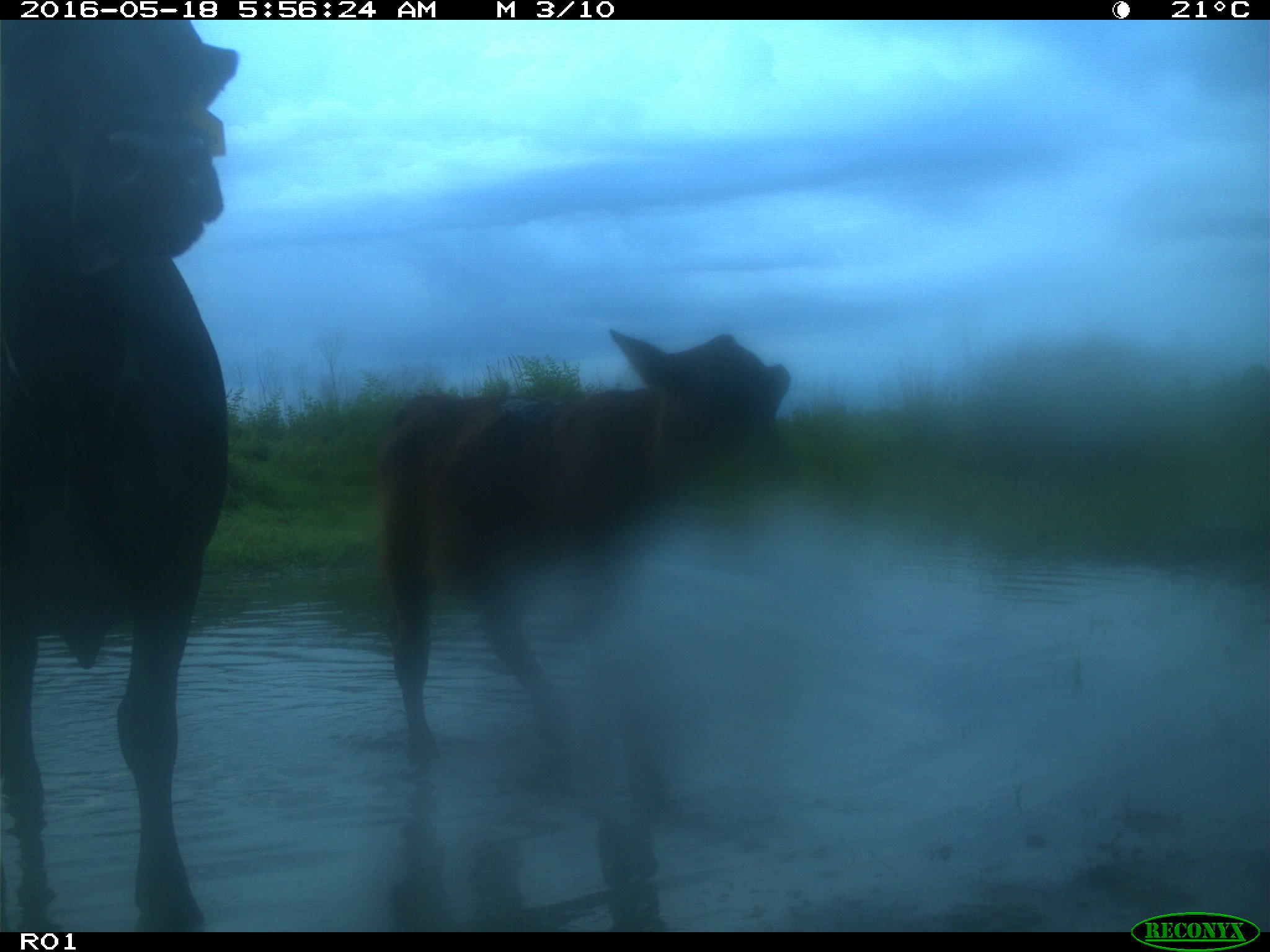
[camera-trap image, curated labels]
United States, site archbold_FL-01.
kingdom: Animalia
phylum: Chordata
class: Mammalia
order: Artiodactyla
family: Bovidae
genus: Bos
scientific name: Bos taurus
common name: domestic cow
Bos taurus (domestic cow).